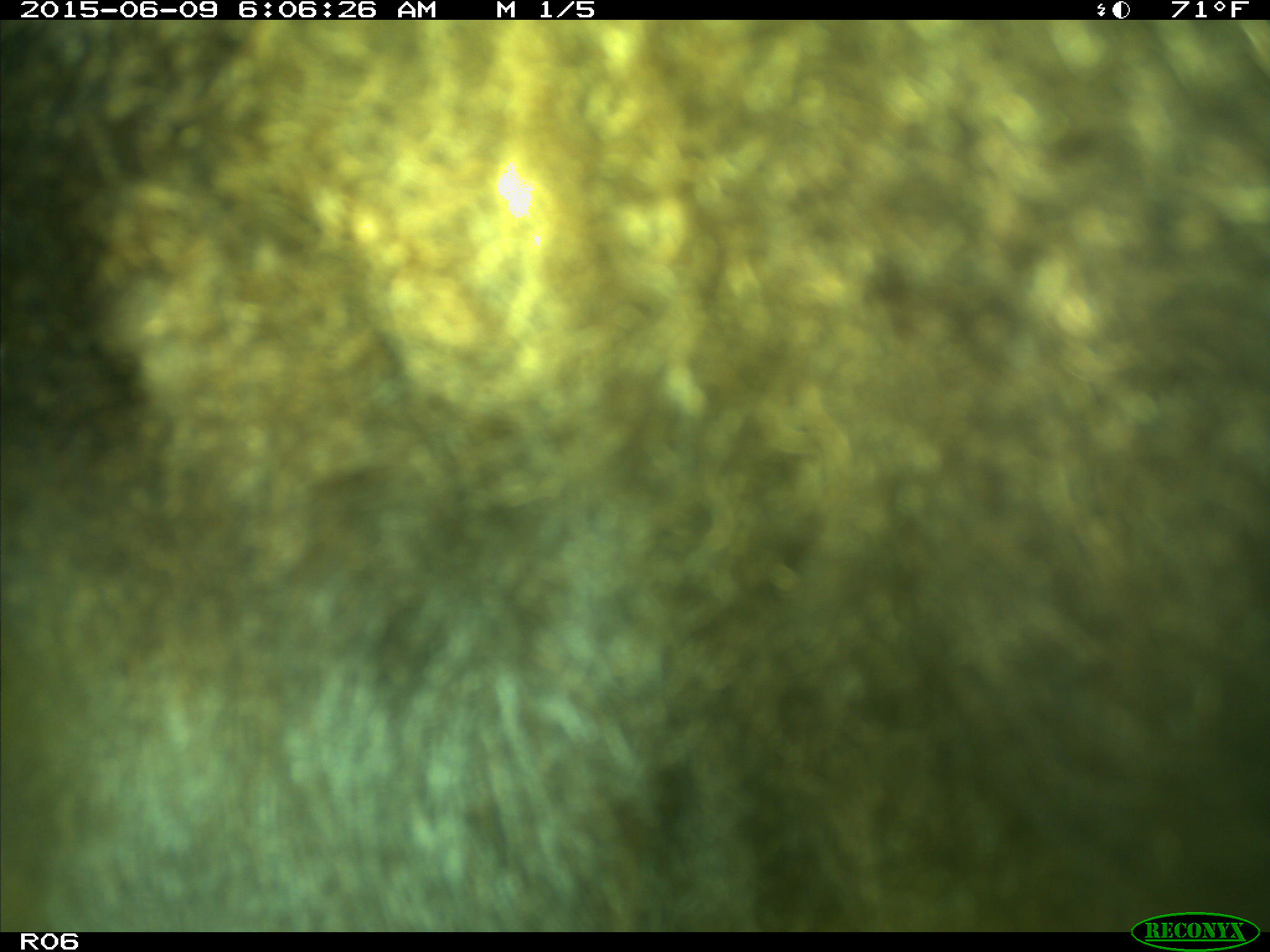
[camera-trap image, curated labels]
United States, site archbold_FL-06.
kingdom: Animalia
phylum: Chordata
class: Mammalia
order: Artiodactyla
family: Bovidae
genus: Bos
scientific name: Bos taurus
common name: domestic cow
Bos taurus (domestic cow).